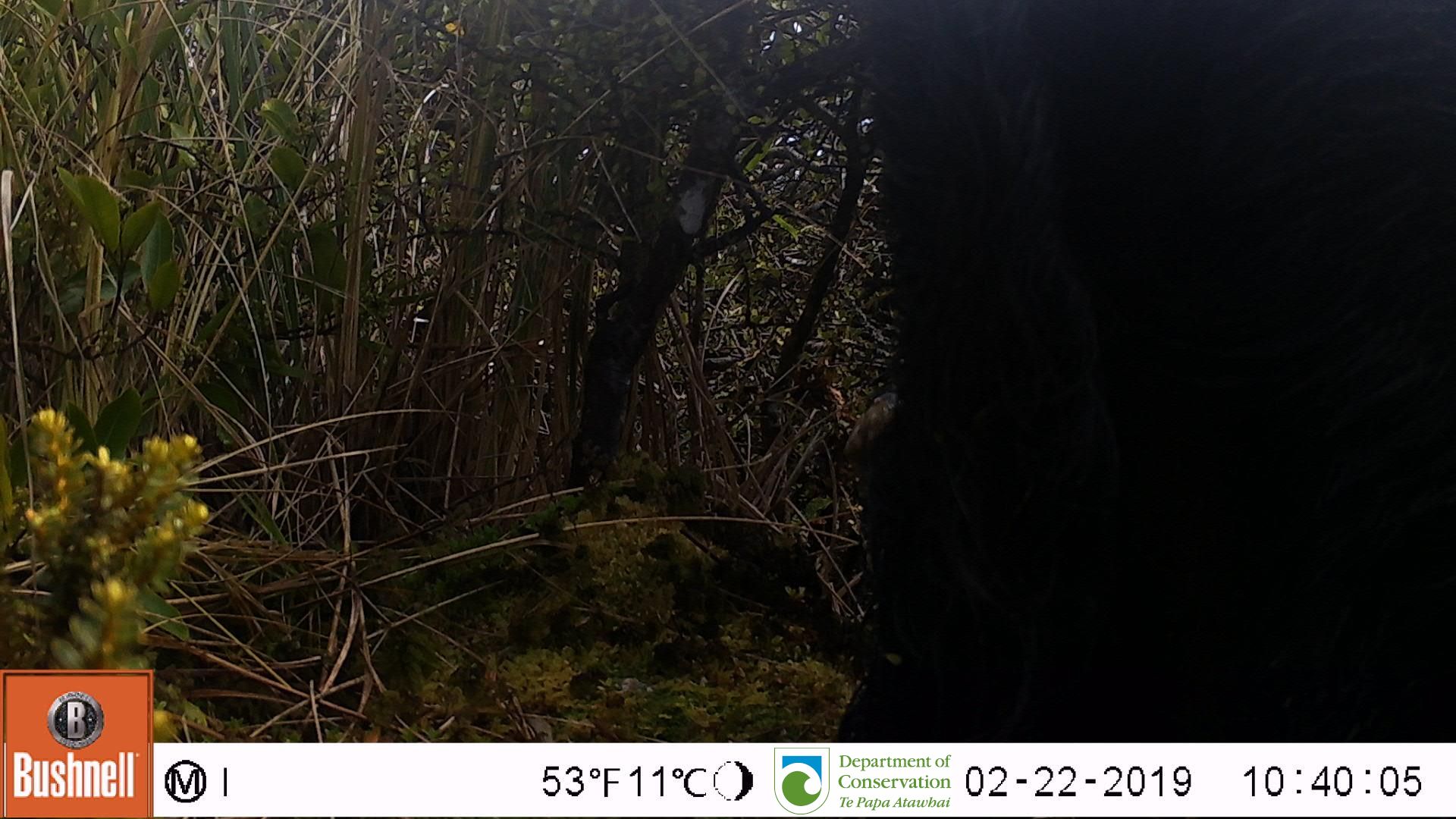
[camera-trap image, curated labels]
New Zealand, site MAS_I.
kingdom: Animalia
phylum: Chordata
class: Mammalia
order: Artiodactyla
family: Suidae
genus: Sus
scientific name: Sus scrofa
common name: pig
Pig (Sus scrofa).